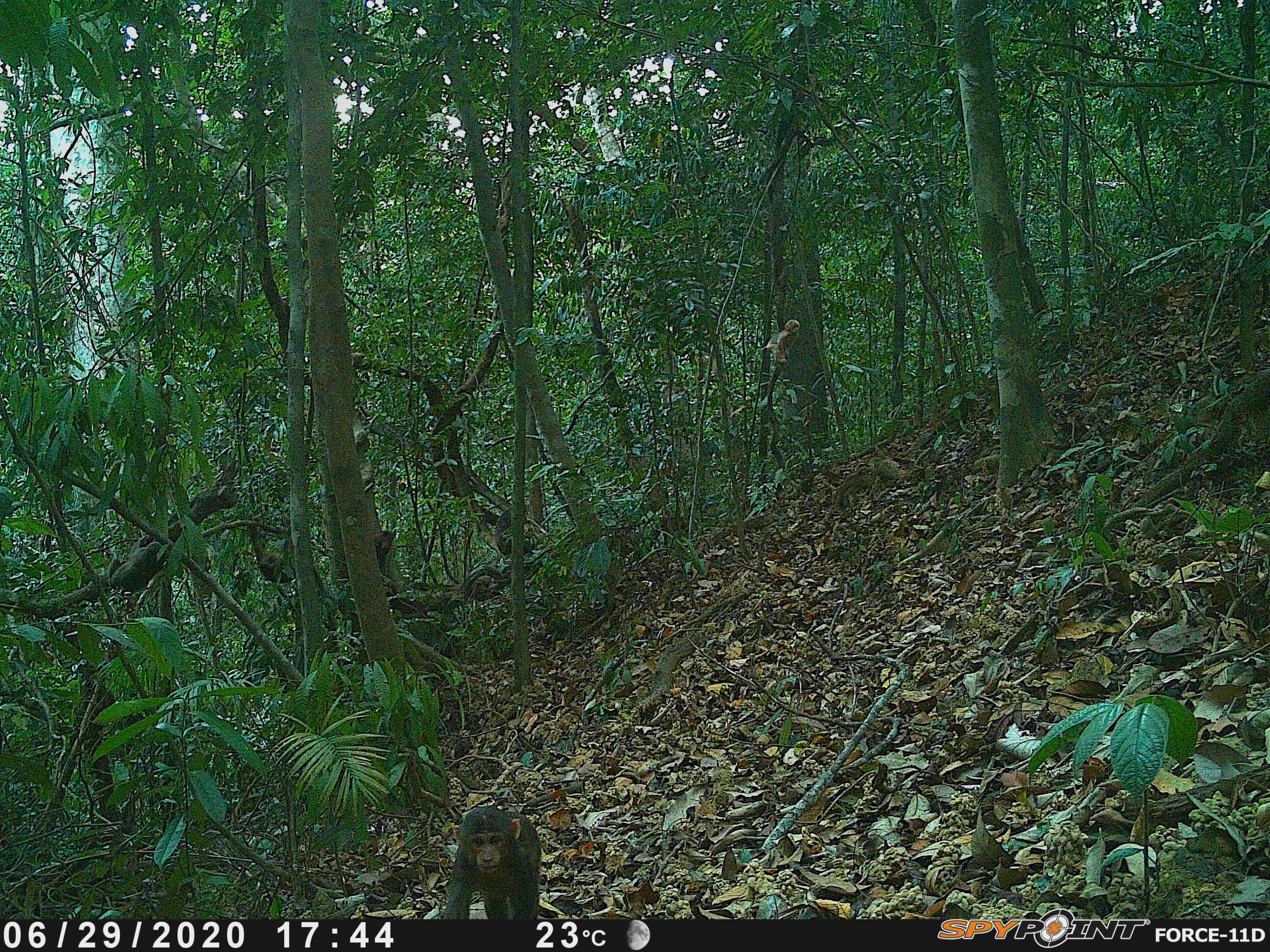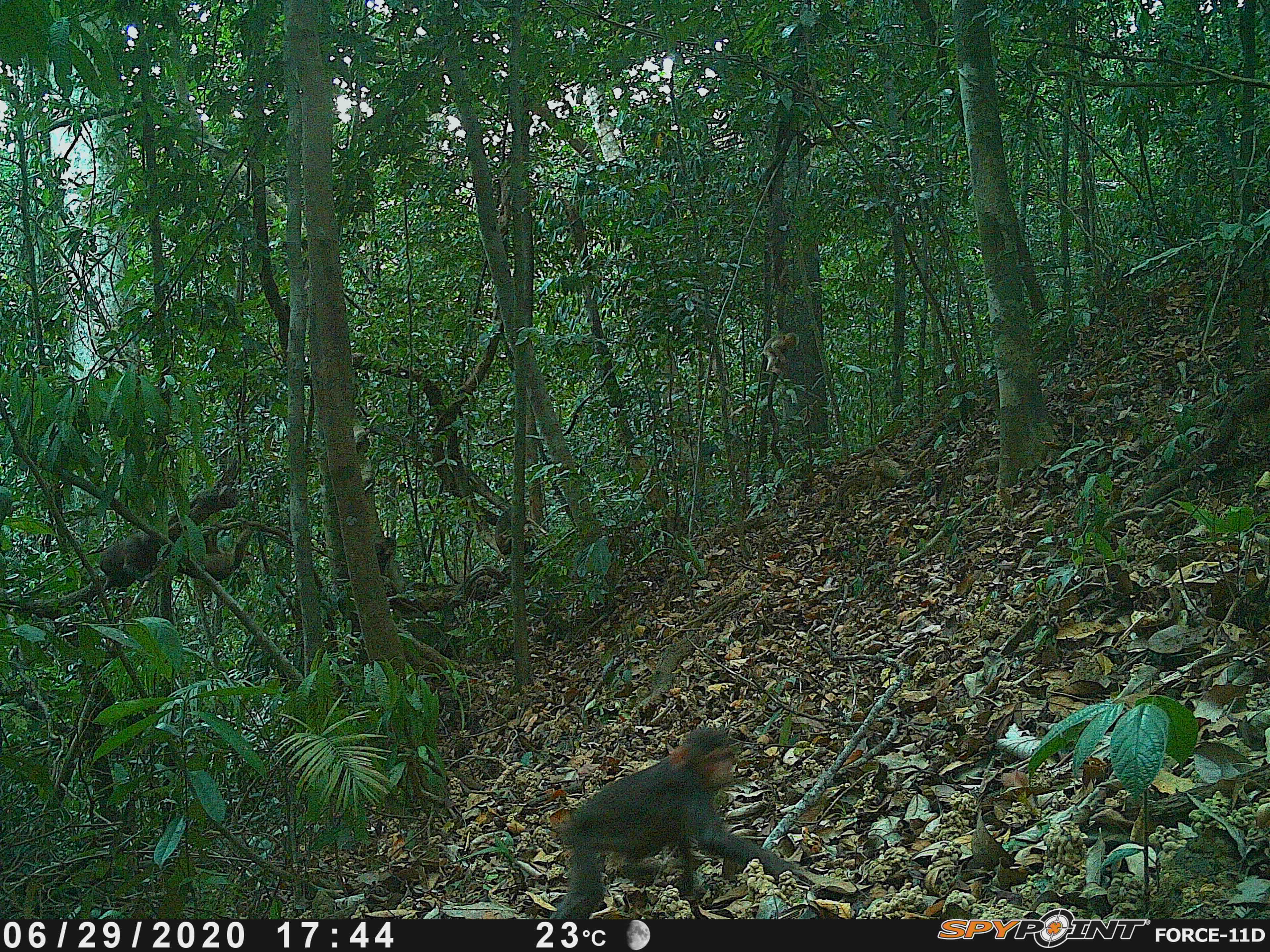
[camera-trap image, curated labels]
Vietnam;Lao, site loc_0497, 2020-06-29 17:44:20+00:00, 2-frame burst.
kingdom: Animalia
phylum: Chordata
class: Mammalia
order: Primates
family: Cercopithecidae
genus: Macaca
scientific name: Macaca arctoides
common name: stump-tailed macaque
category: stump tailed macaque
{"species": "stump tailed macaque (stump-tailed macaque) (Macaca arctoides)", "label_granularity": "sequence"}